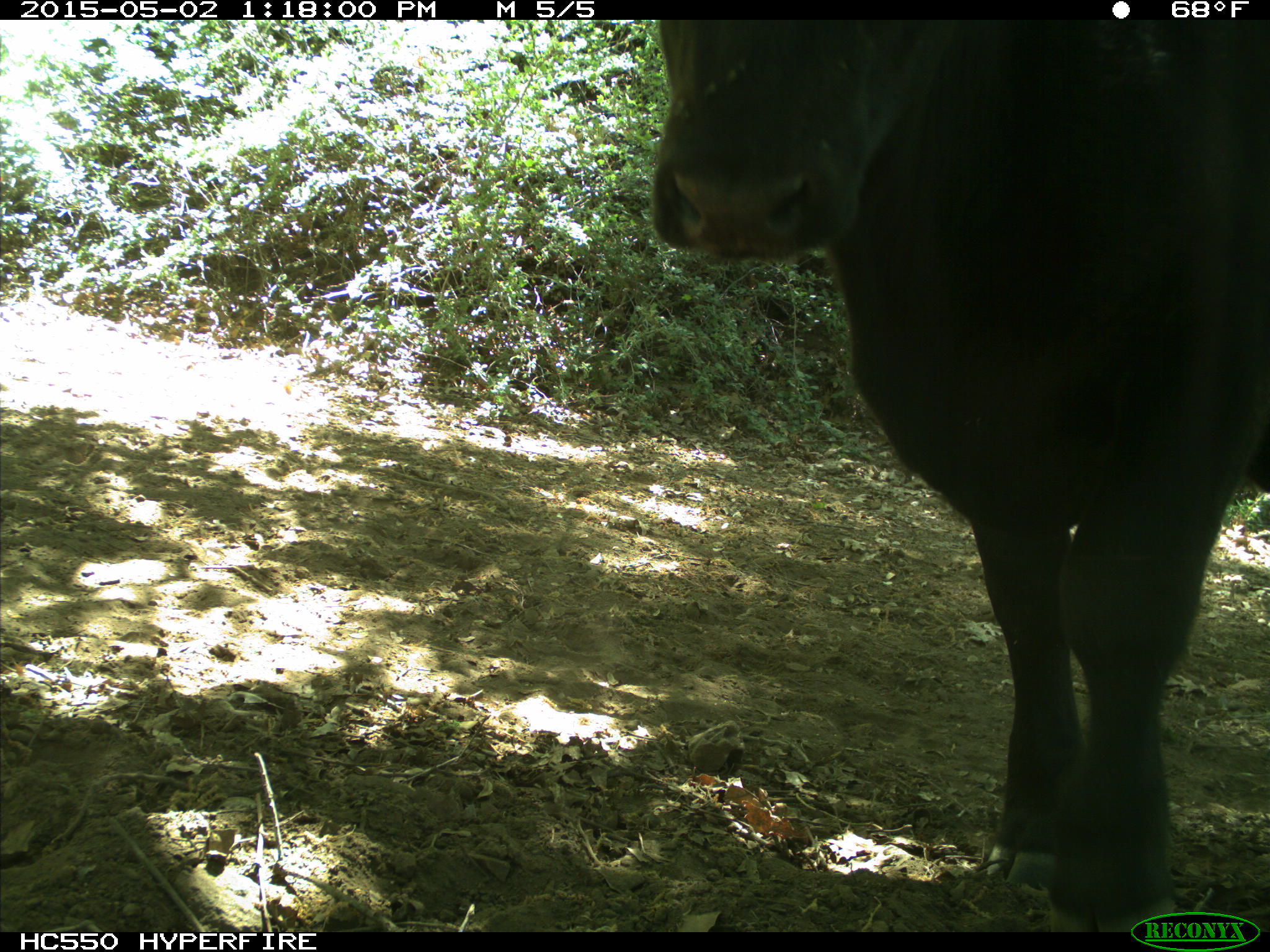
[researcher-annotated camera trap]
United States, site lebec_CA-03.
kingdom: Animalia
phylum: Chordata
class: Mammalia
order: Artiodactyla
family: Bovidae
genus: Bos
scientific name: Bos taurus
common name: domestic cow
Bos taurus (domestic cow).